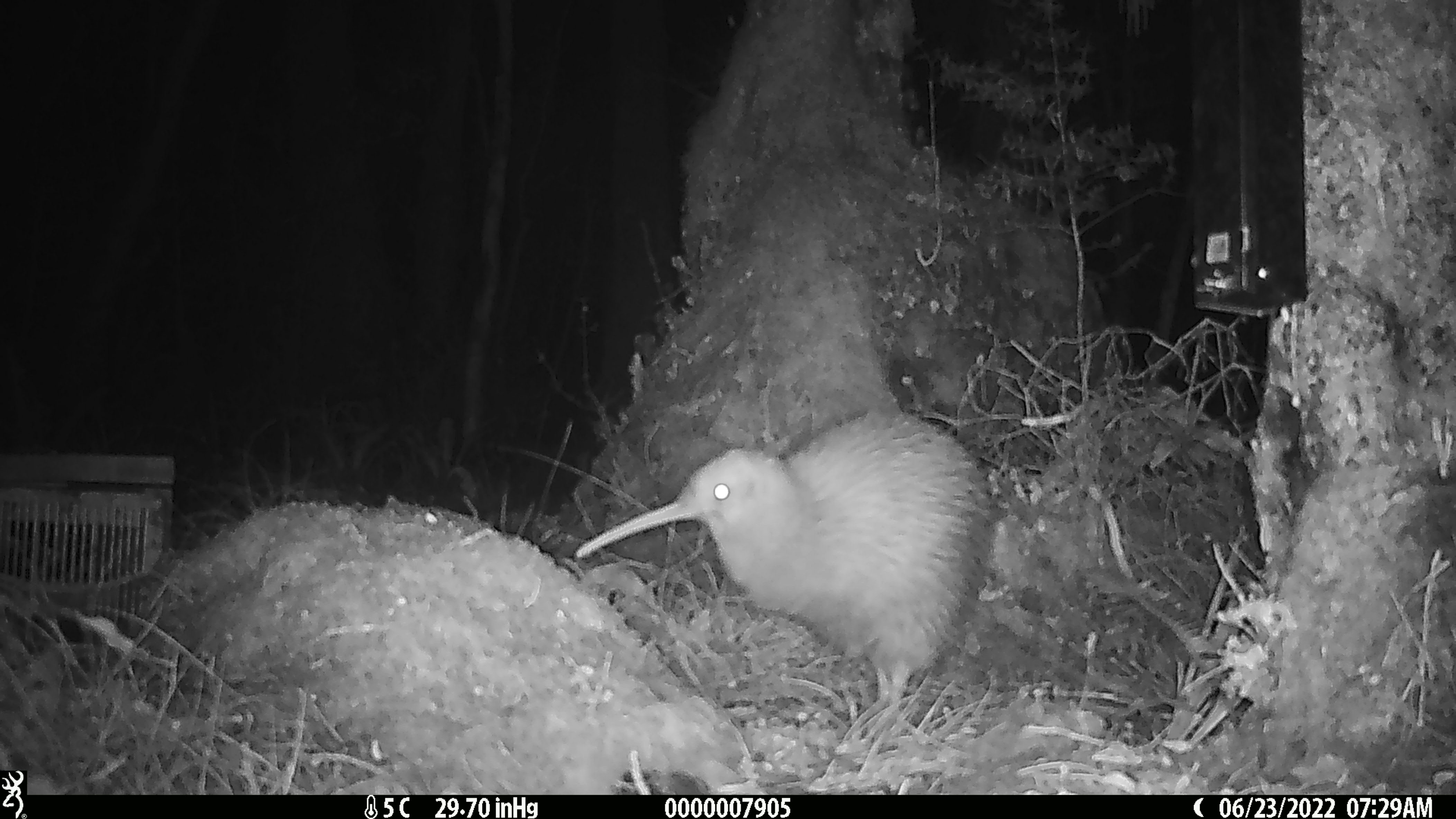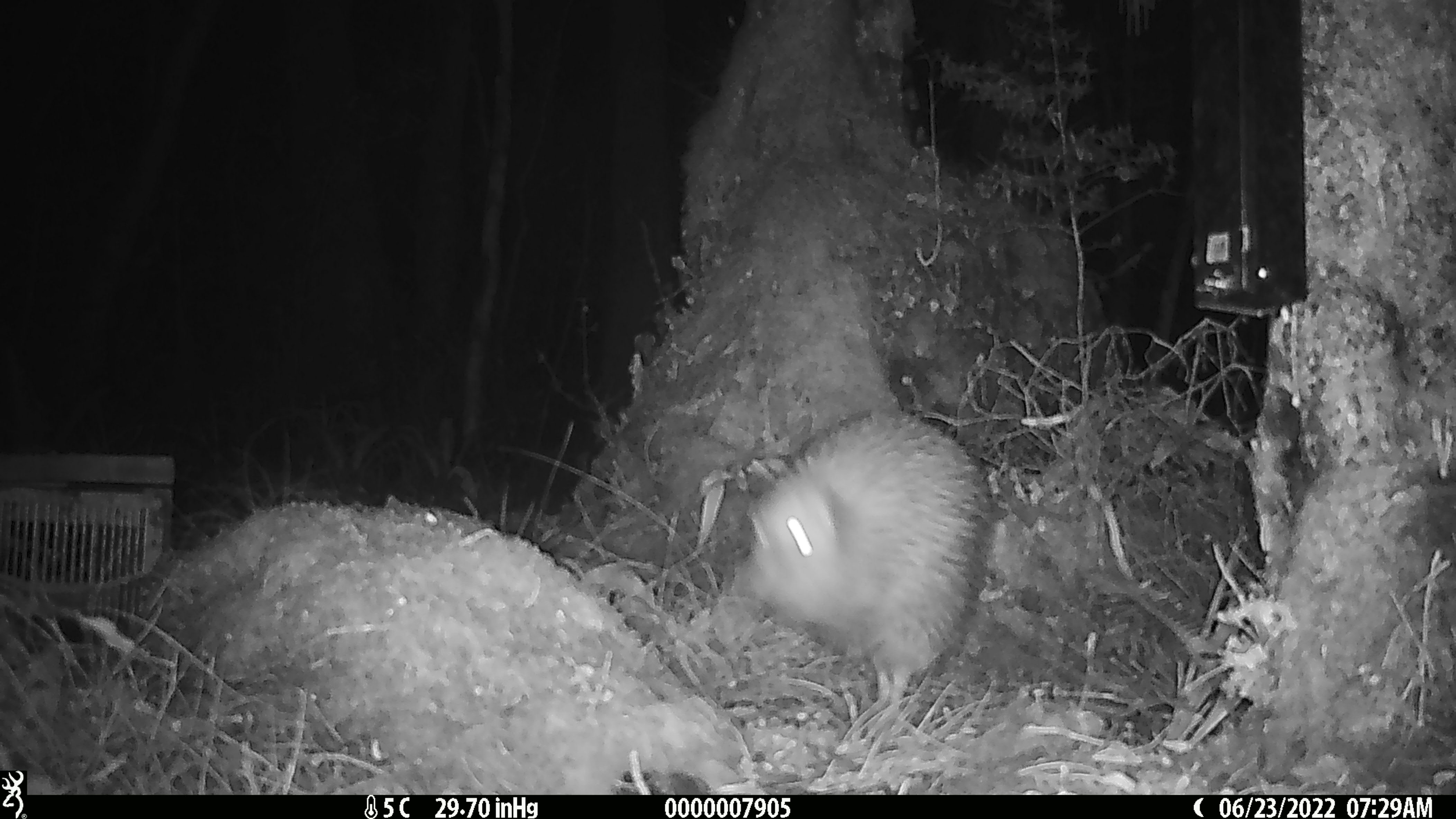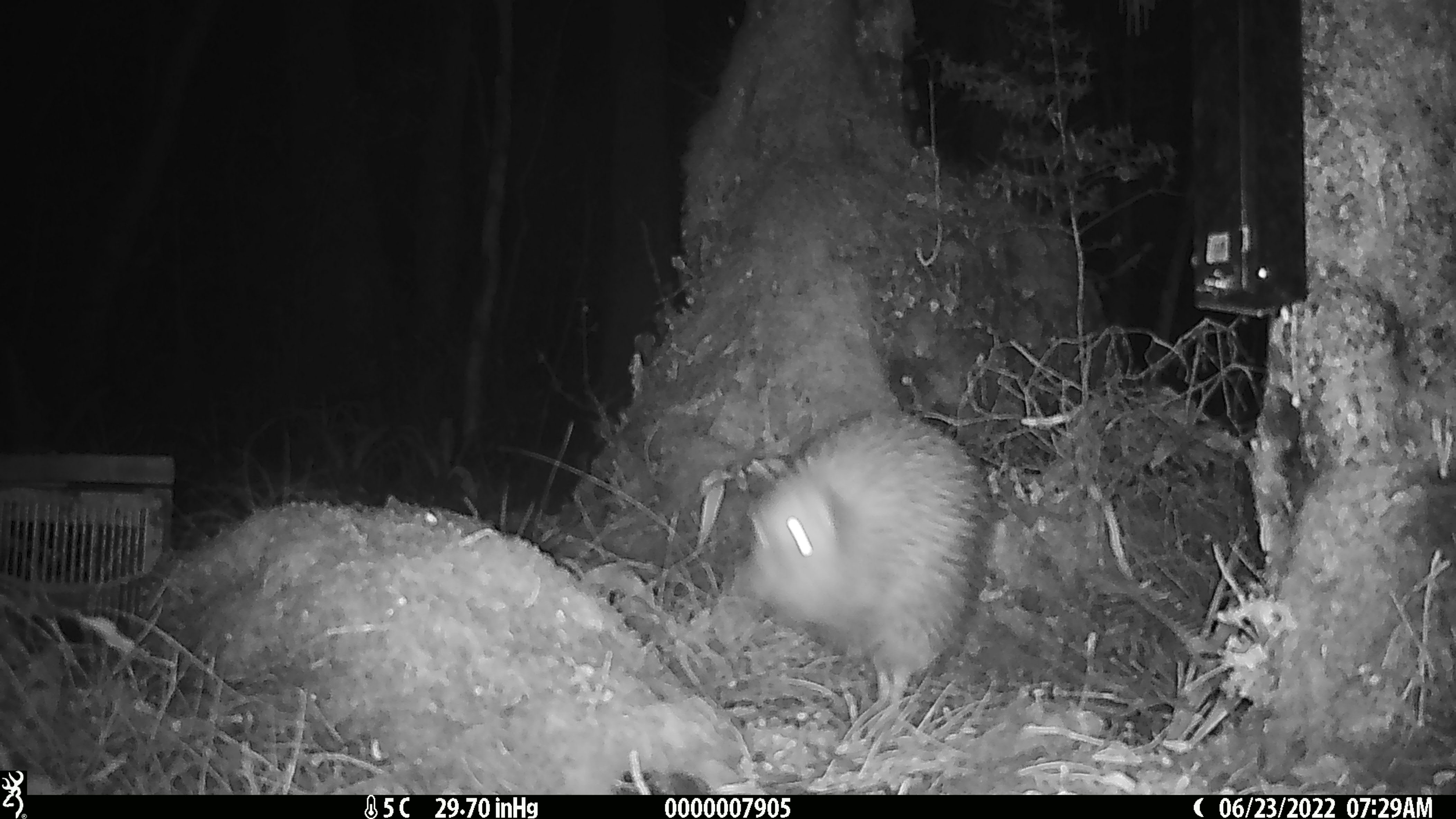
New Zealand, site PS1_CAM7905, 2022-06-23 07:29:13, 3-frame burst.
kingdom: Animalia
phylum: Chordata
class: Aves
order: Apterygiformes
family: Apterygidae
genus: Apteryx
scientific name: Apteryx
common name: kiwi